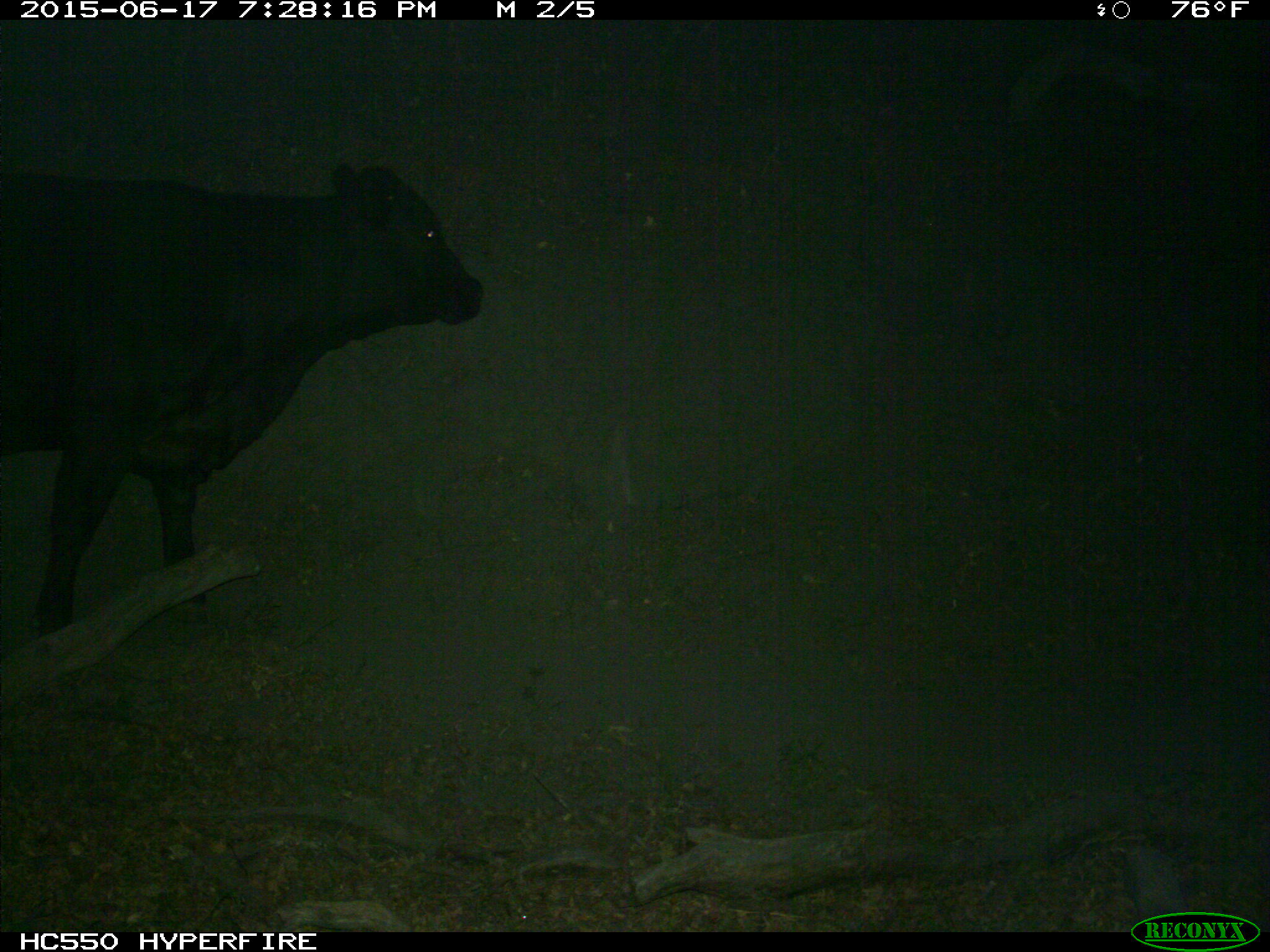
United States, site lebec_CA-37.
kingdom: Animalia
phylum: Chordata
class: Mammalia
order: Artiodactyla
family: Bovidae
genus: Bos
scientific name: Bos taurus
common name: domestic cow